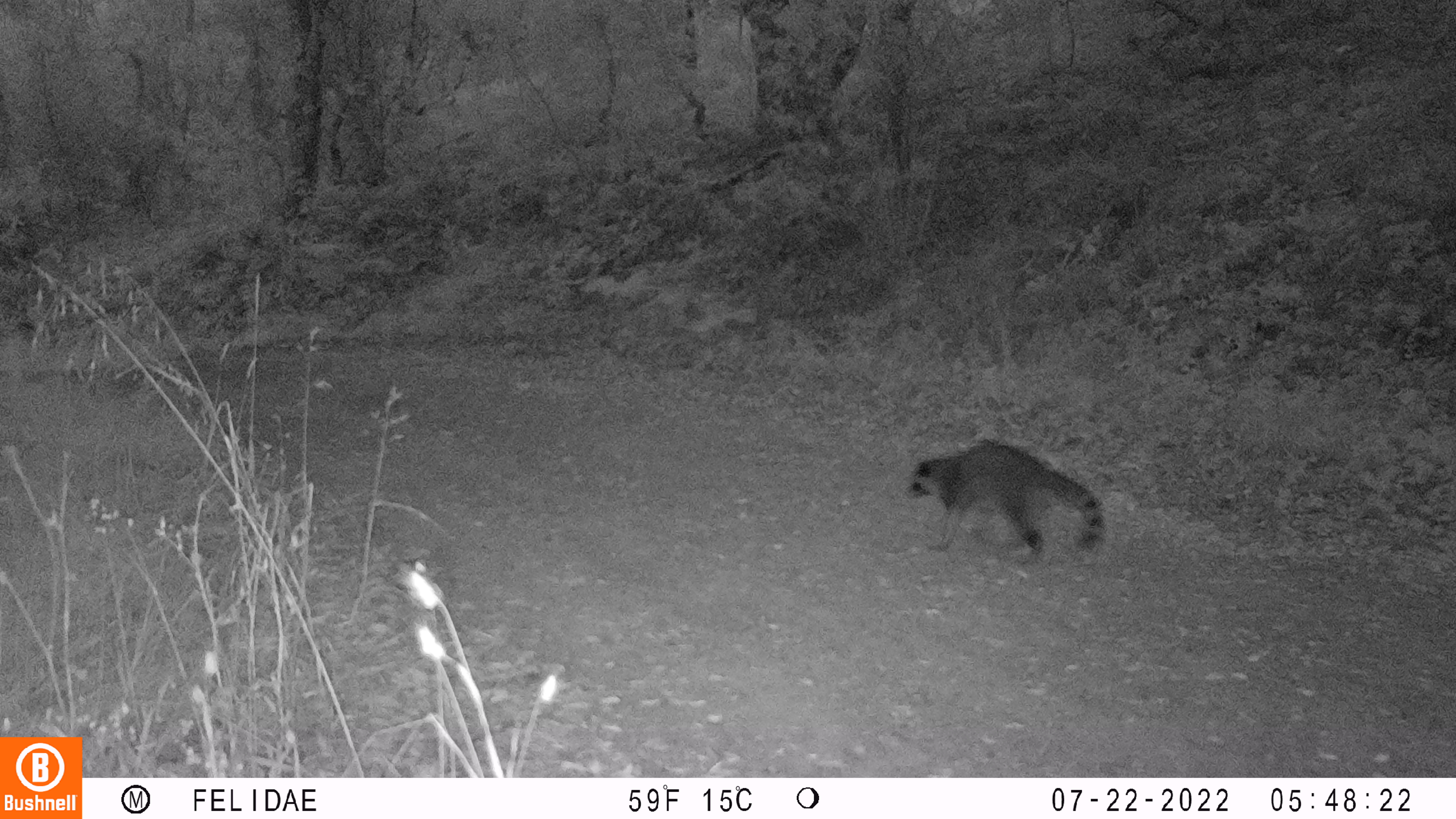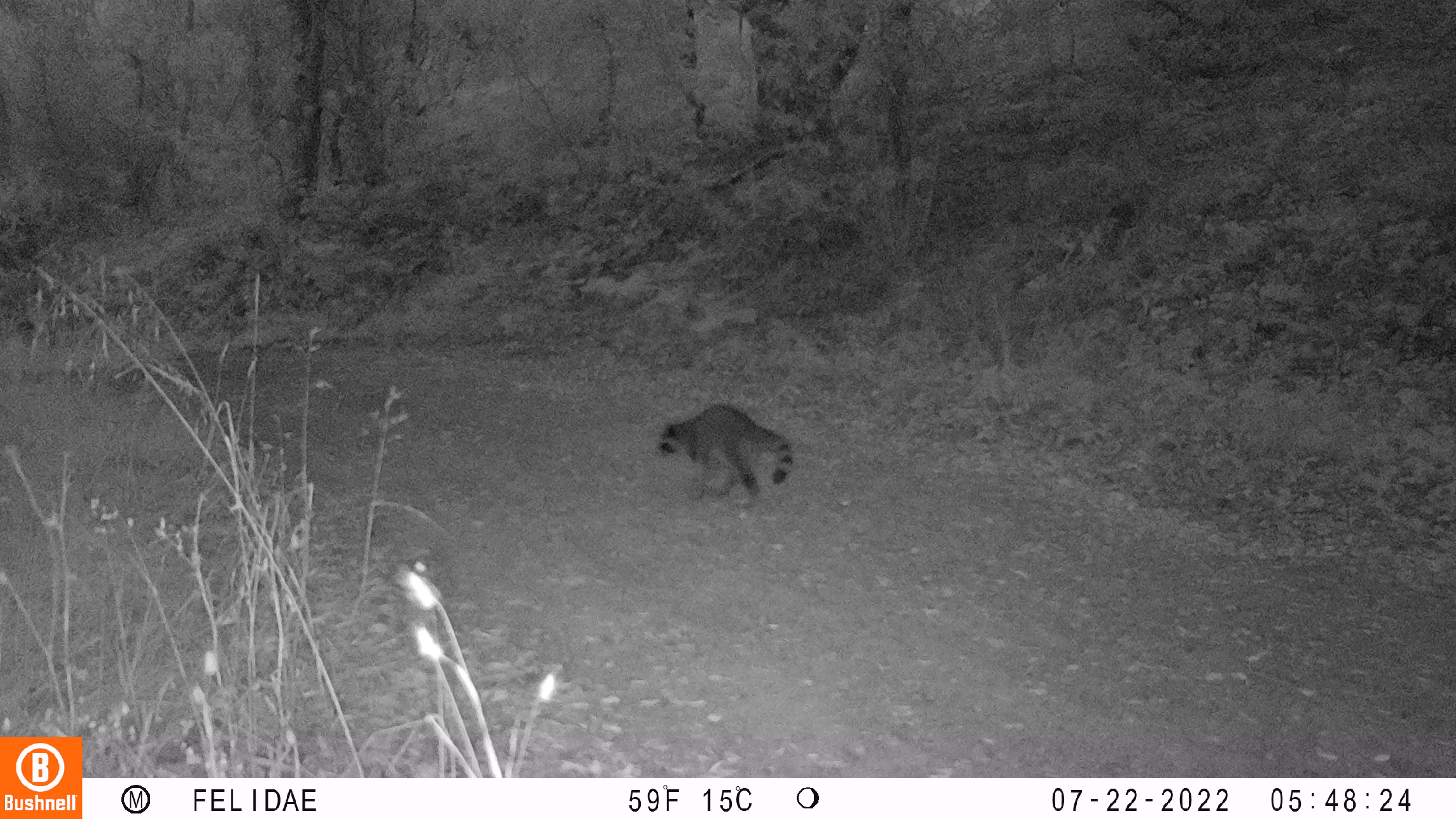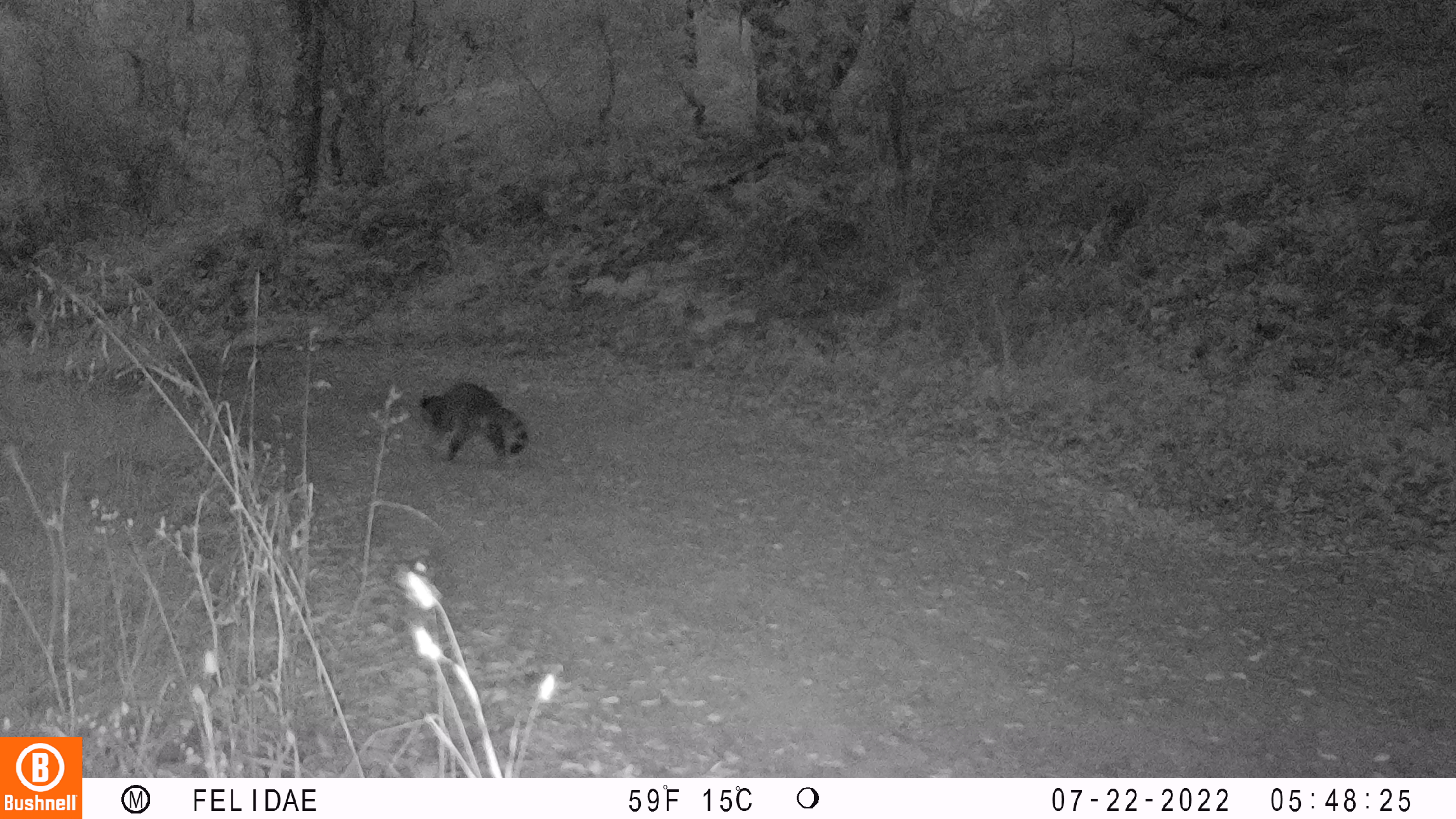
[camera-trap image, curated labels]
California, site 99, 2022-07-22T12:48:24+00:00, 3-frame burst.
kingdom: Animalia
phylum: Chordata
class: Mammalia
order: Carnivora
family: Procyonidae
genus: Procyon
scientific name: Procyon lotor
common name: raccoon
Raccoon (Procyon lotor).